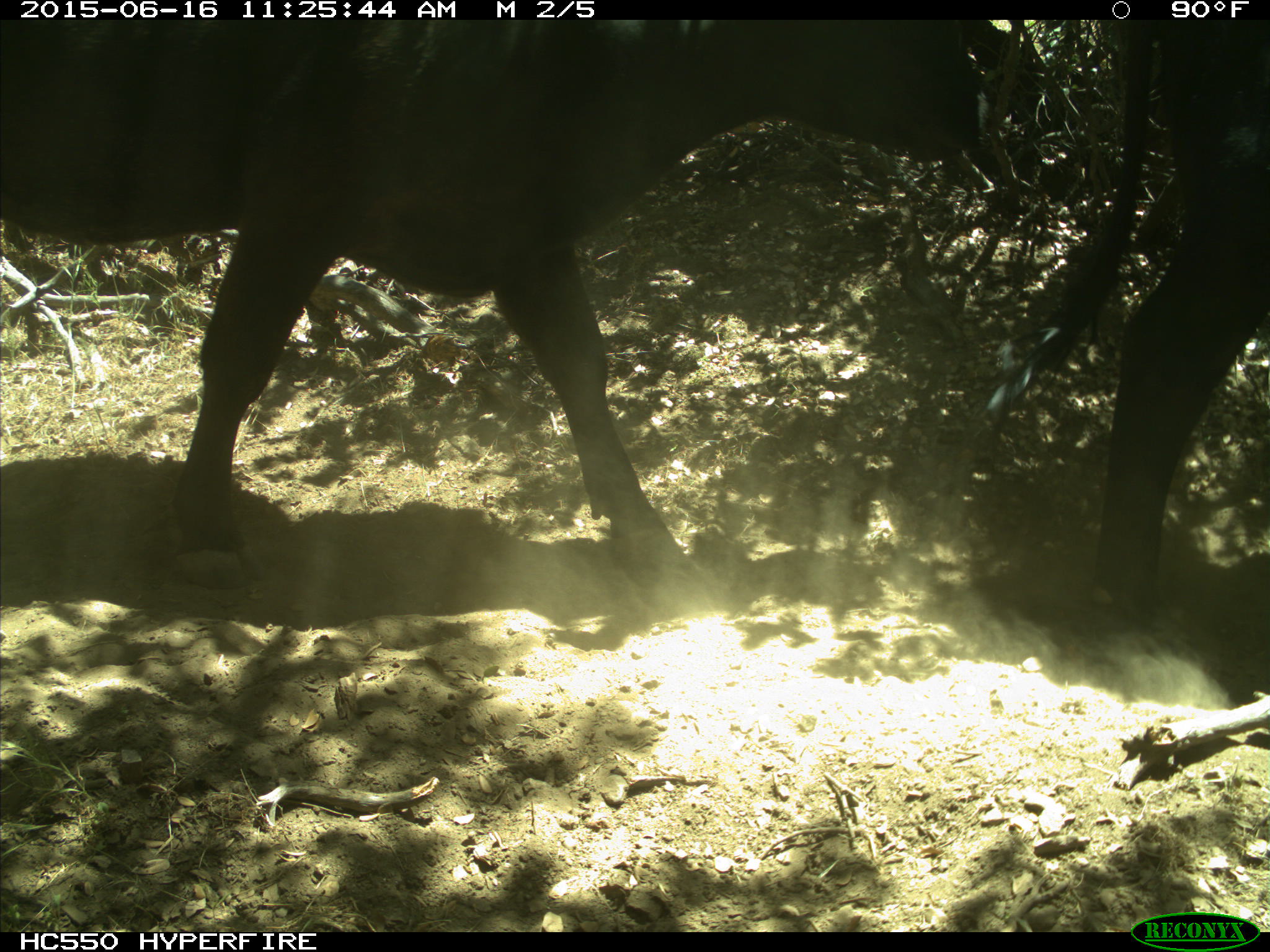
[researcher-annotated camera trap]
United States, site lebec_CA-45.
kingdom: Animalia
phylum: Chordata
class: Mammalia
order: Artiodactyla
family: Bovidae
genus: Bos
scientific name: Bos taurus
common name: domestic cow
Bos taurus (domestic cow).